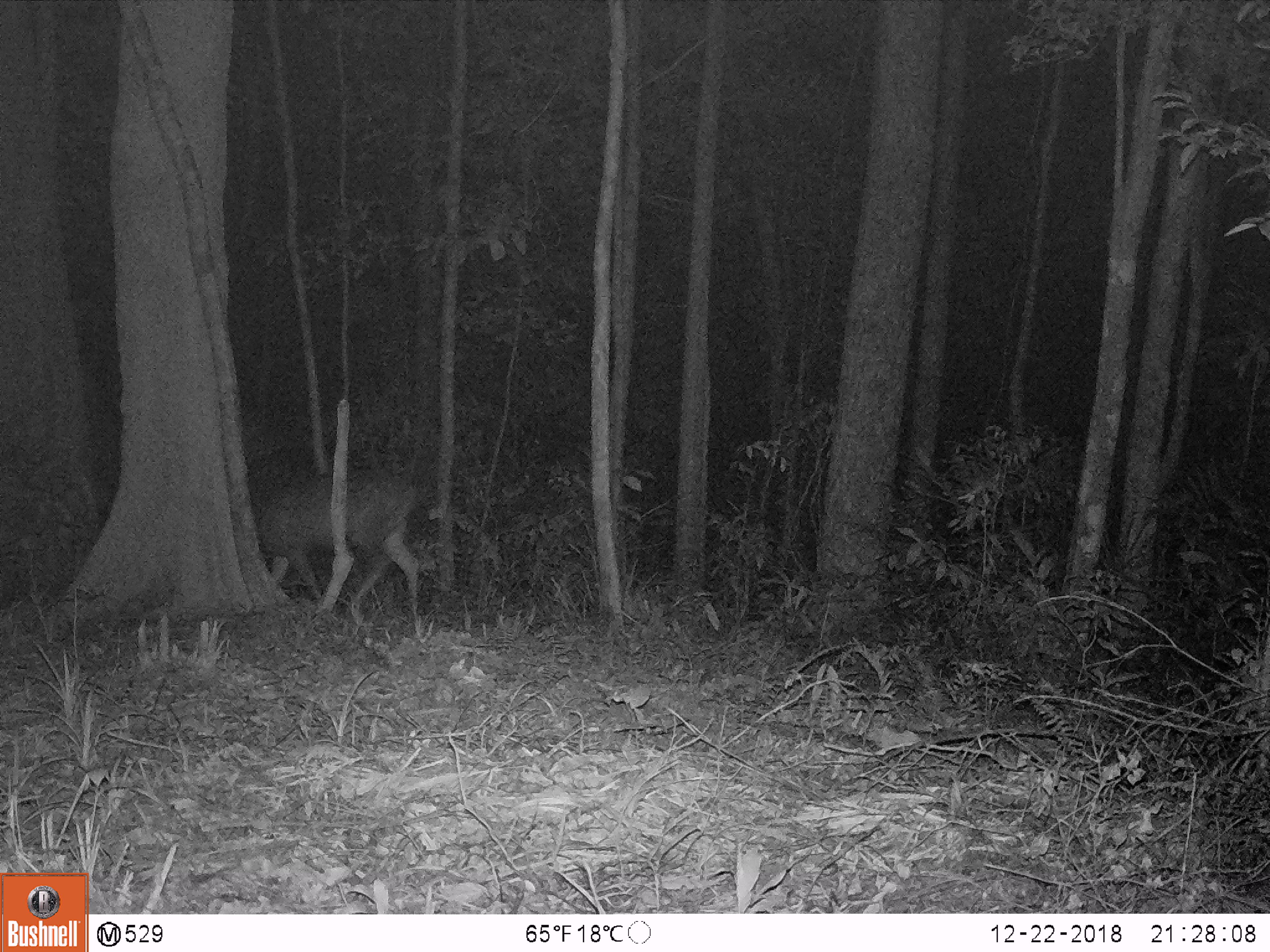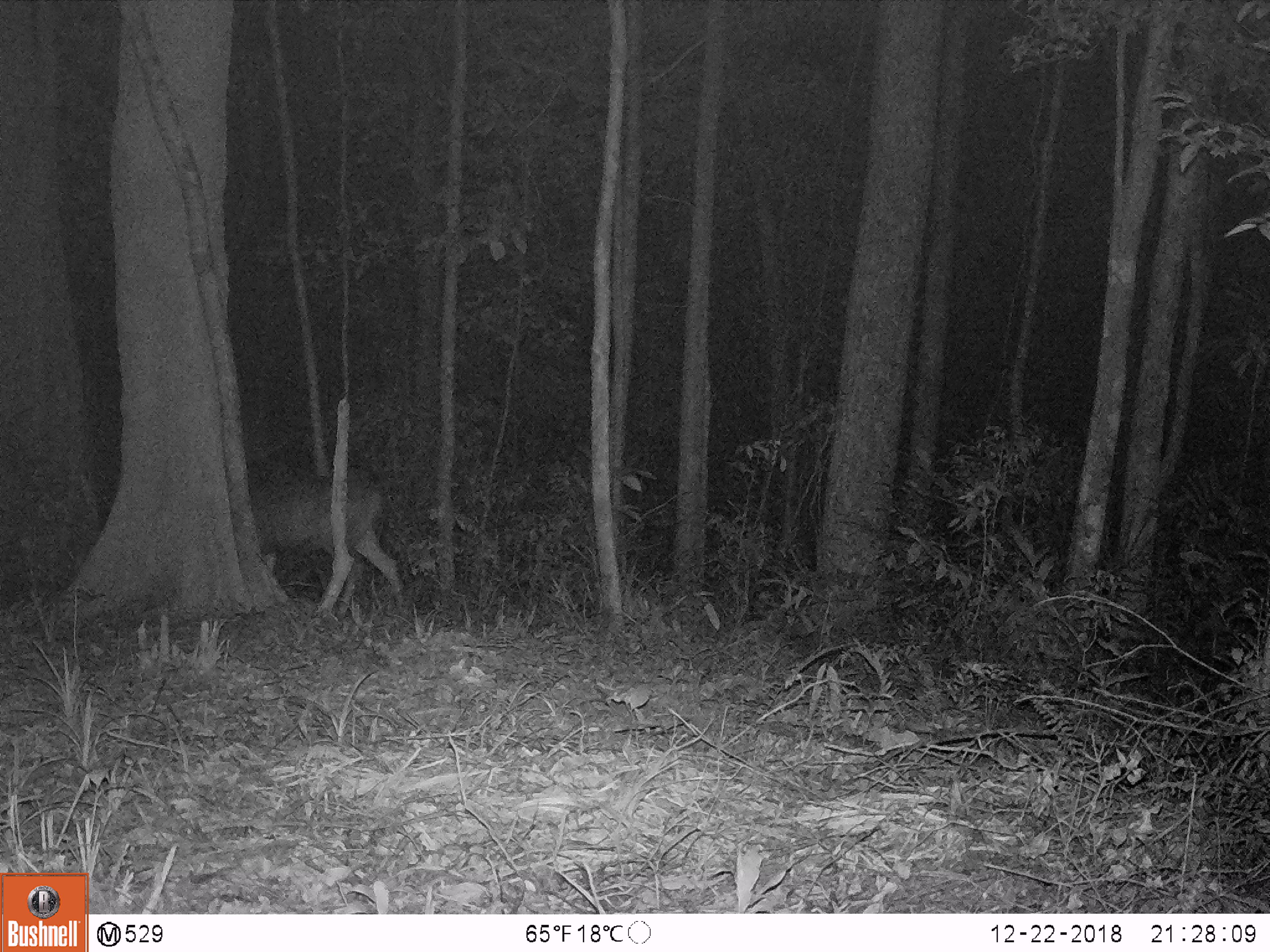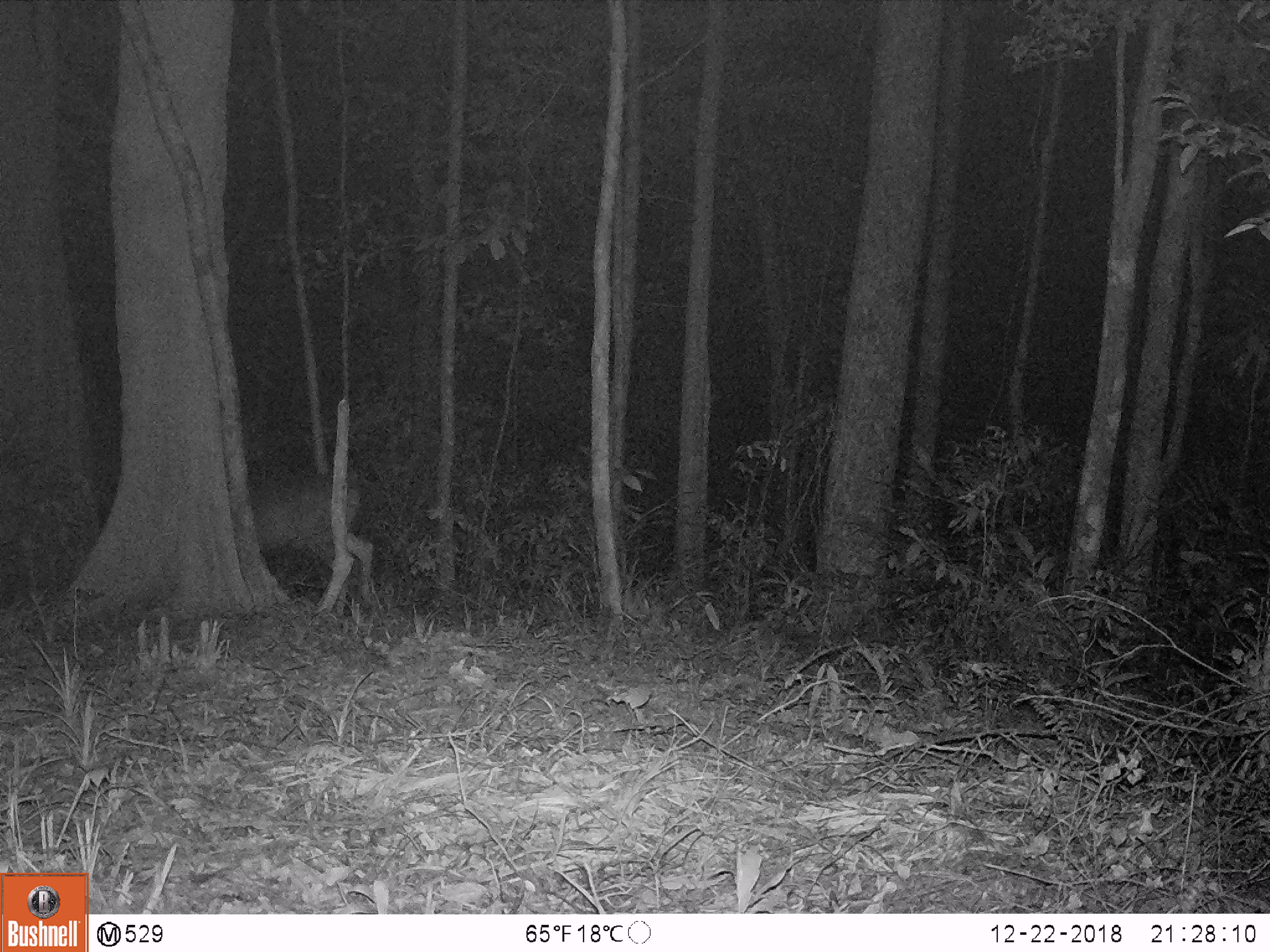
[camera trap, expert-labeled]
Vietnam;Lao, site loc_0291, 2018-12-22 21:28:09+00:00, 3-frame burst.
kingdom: Animalia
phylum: Chordata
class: Mammalia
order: Artiodactyla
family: Cervidae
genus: Rusa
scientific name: Rusa unicolor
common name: sambar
Sambar (Rusa unicolor). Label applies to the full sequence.